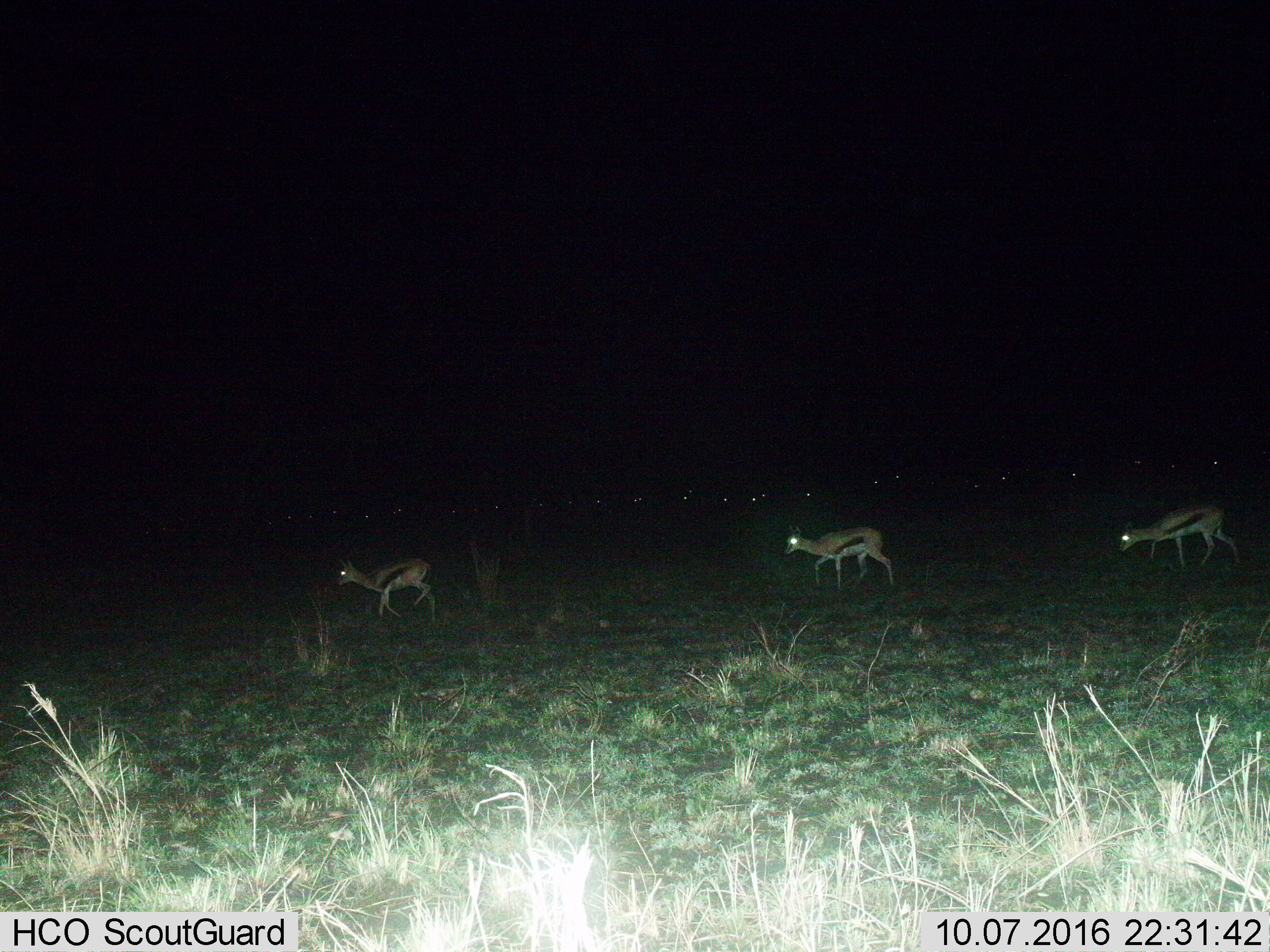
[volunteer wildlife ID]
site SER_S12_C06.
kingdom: Animalia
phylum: Chordata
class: Mammalia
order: Artiodactyla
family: Bovidae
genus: Eudorcas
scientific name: Eudorcas thomsonii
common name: thomson's gazelle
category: gazellethomsons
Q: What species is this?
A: Gazellethomsons (thomson's gazelle) (Eudorcas thomsonii).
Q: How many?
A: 3.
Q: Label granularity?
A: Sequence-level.